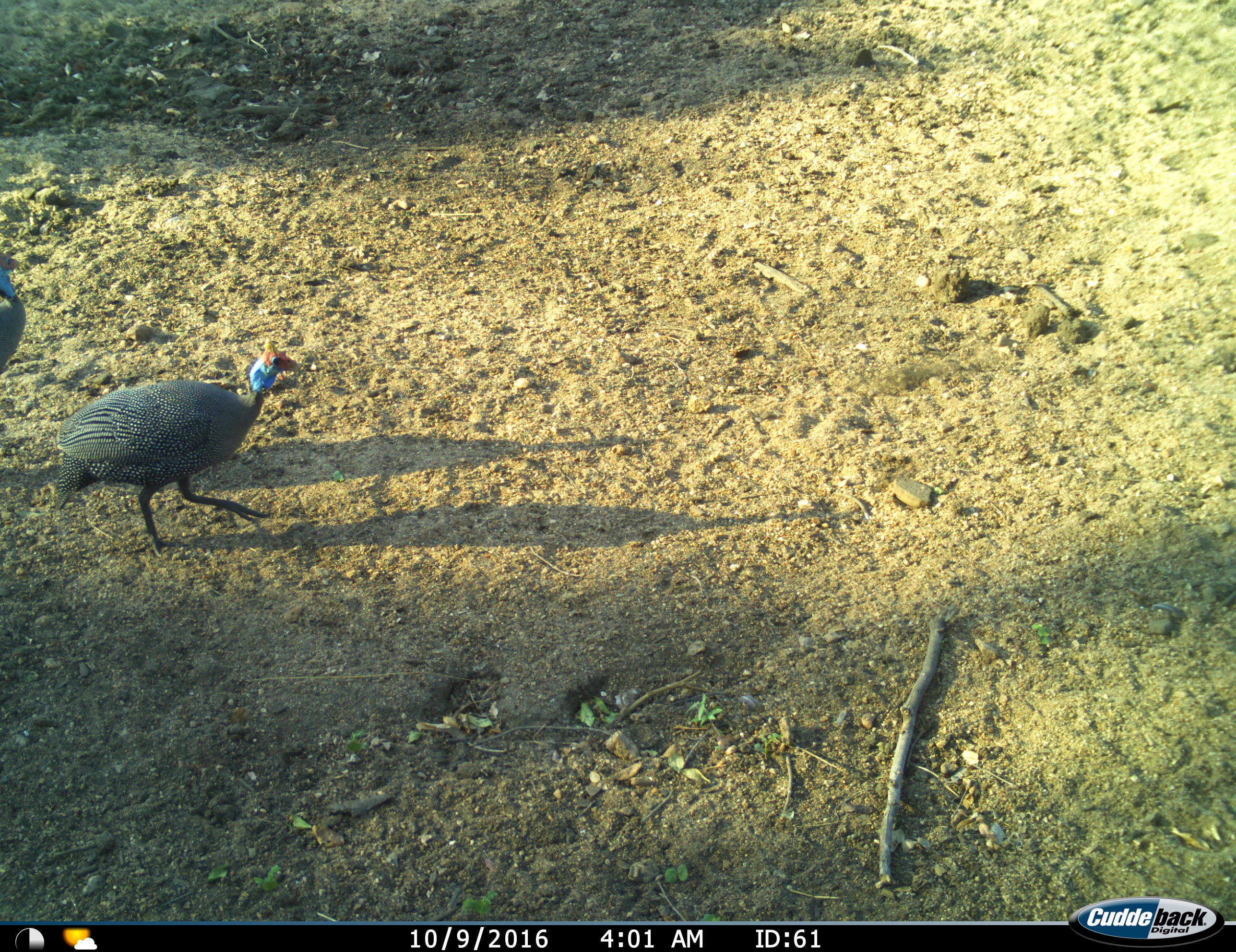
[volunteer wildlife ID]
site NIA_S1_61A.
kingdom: Animalia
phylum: Chordata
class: Aves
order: Galliformes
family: Numididae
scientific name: Numididae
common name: guineafowl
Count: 2.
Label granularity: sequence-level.